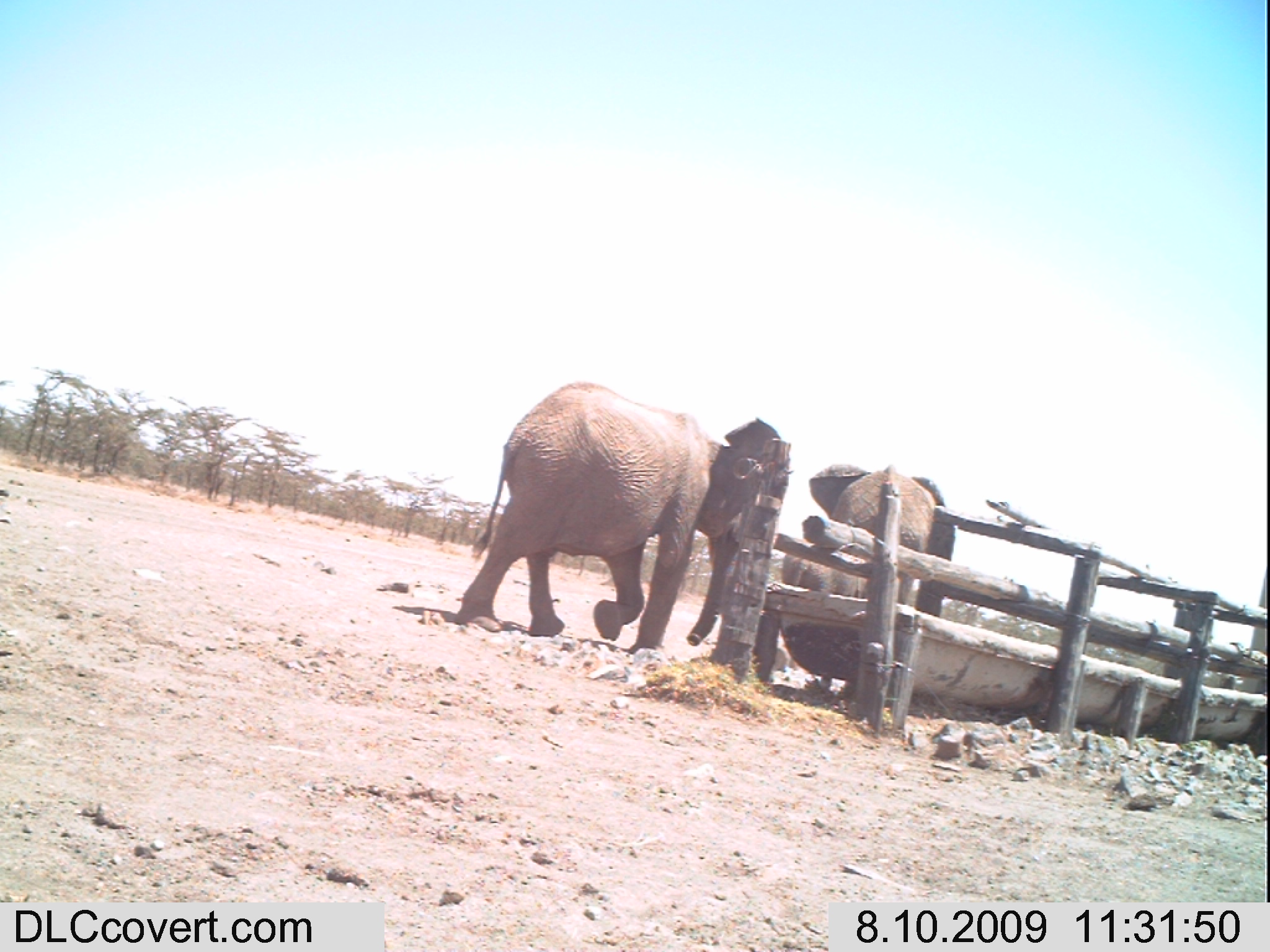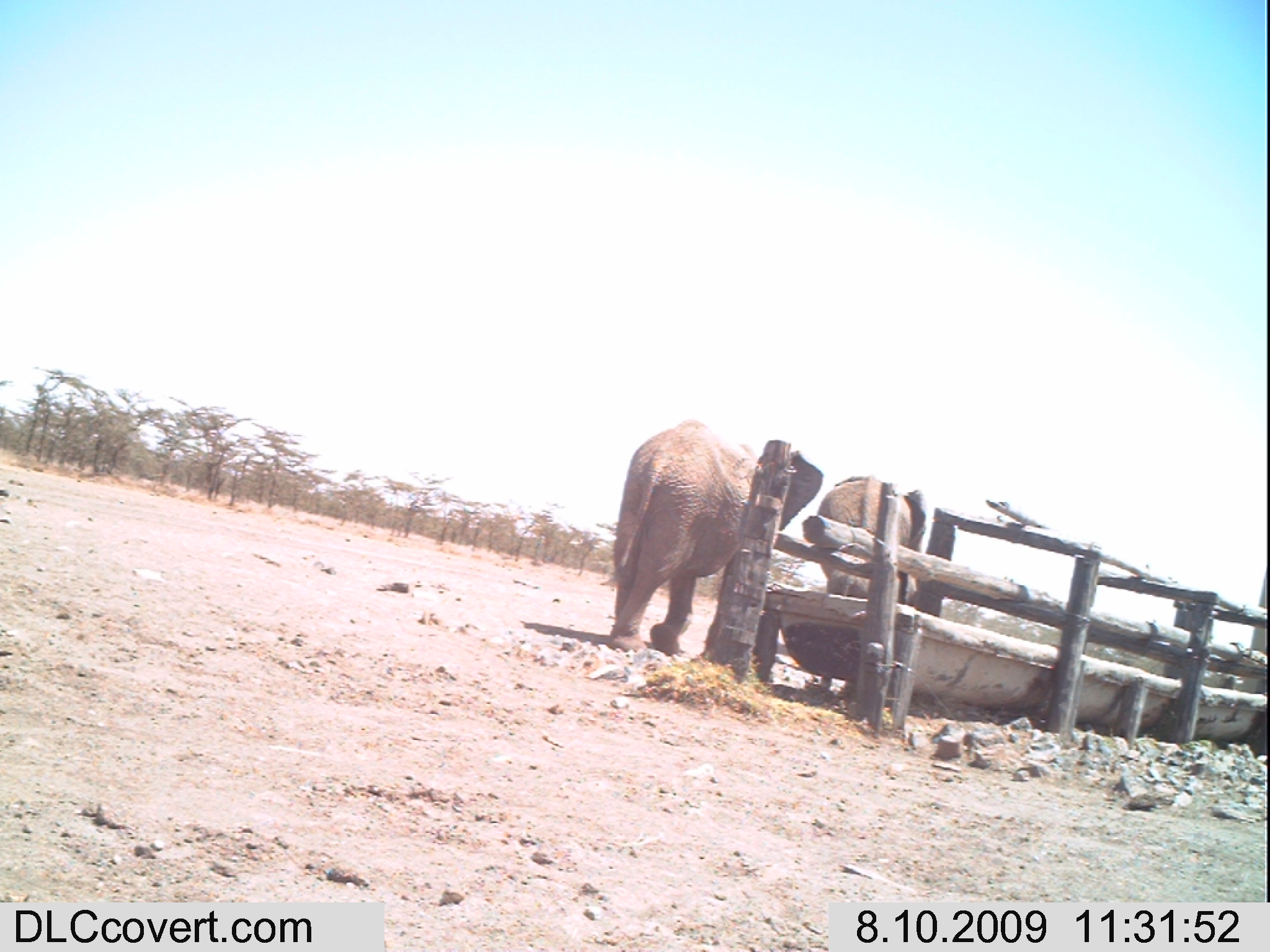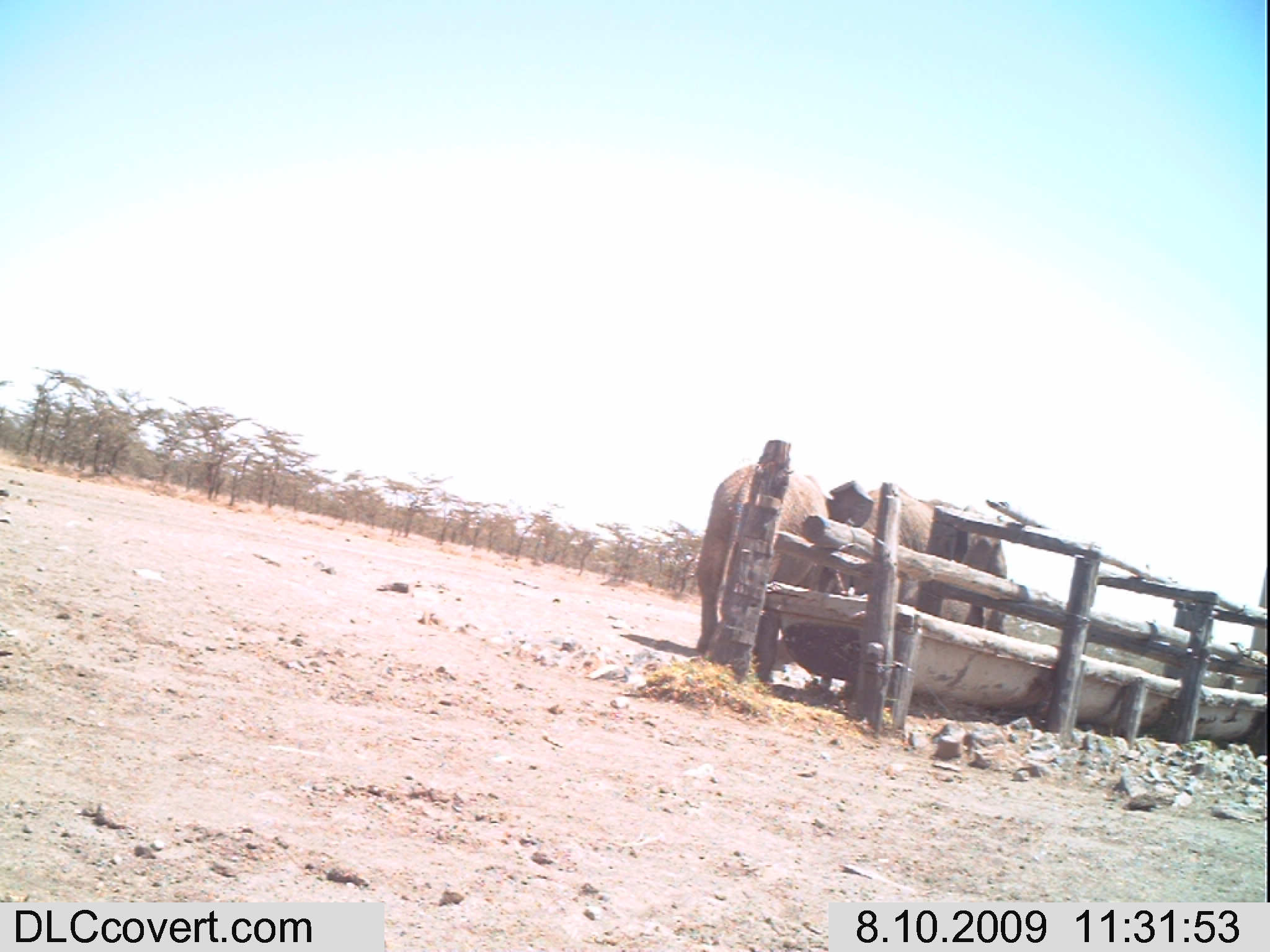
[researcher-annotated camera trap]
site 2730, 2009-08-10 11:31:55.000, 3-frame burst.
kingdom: Animalia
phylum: Chordata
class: Mammalia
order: Proboscidea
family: Elephantidae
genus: Loxodonta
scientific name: Loxodonta africana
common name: african bush elephant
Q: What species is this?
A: Loxodonta africana (african bush elephant).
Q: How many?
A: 2.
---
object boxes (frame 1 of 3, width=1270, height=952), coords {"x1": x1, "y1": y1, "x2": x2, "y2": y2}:
loxodonta africana: {"x1": 454, "y1": 378, "x2": 781, "y2": 654}; {"x1": 806, "y1": 462, "x2": 958, "y2": 617}; {"x1": 782, "y1": 550, "x2": 849, "y2": 604}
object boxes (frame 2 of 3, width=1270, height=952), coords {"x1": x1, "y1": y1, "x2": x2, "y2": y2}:
loxodonta africana: {"x1": 599, "y1": 419, "x2": 824, "y2": 655}; {"x1": 815, "y1": 474, "x2": 927, "y2": 605}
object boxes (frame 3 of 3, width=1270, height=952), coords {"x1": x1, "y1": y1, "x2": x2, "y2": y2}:
loxodonta africana: {"x1": 695, "y1": 464, "x2": 874, "y2": 686}; {"x1": 863, "y1": 482, "x2": 1009, "y2": 633}